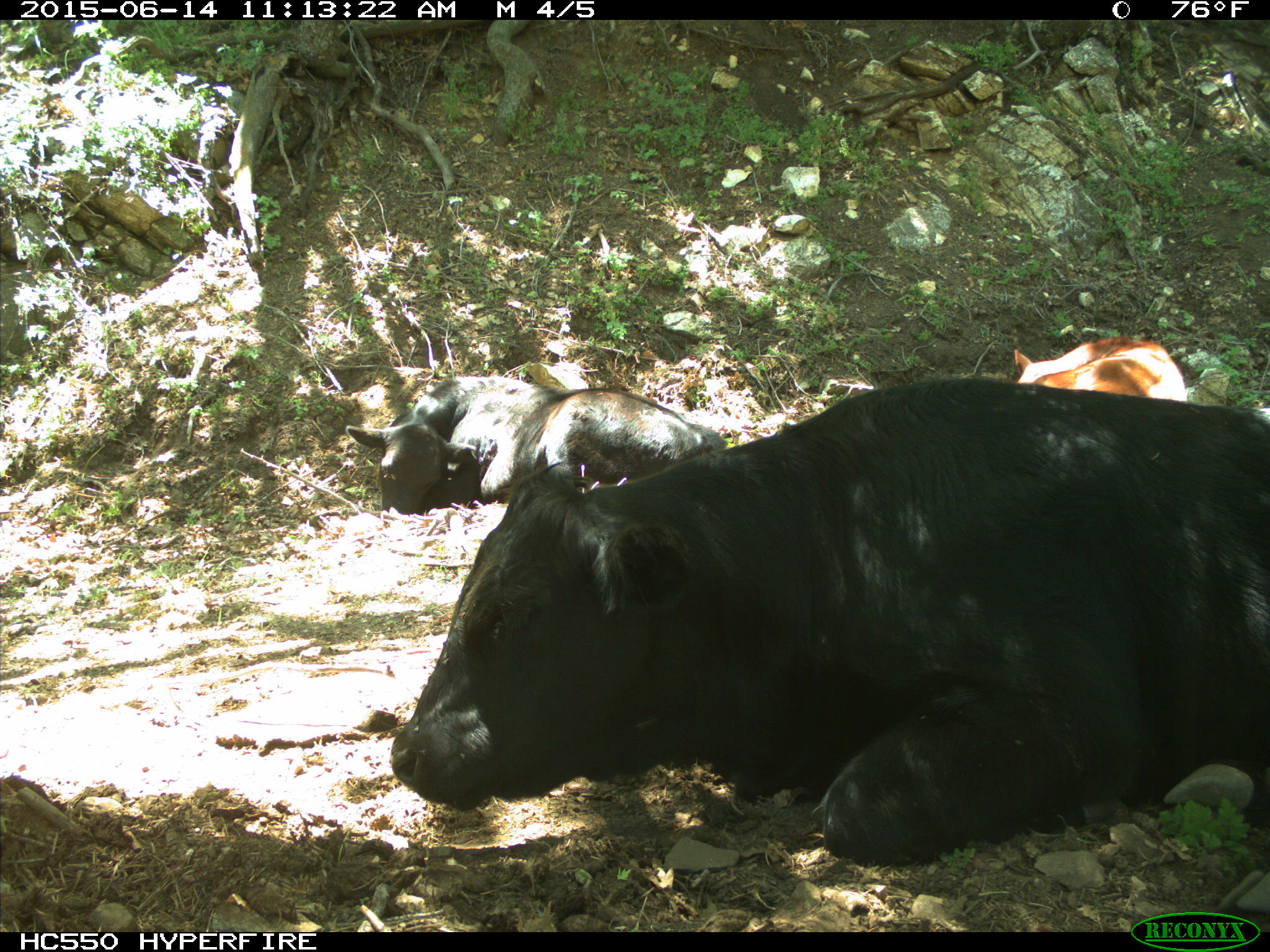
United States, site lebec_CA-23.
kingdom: Animalia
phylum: Chordata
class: Mammalia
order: Artiodactyla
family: Bovidae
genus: Bos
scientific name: Bos taurus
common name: domestic cow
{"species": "Bos taurus (domestic cow)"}